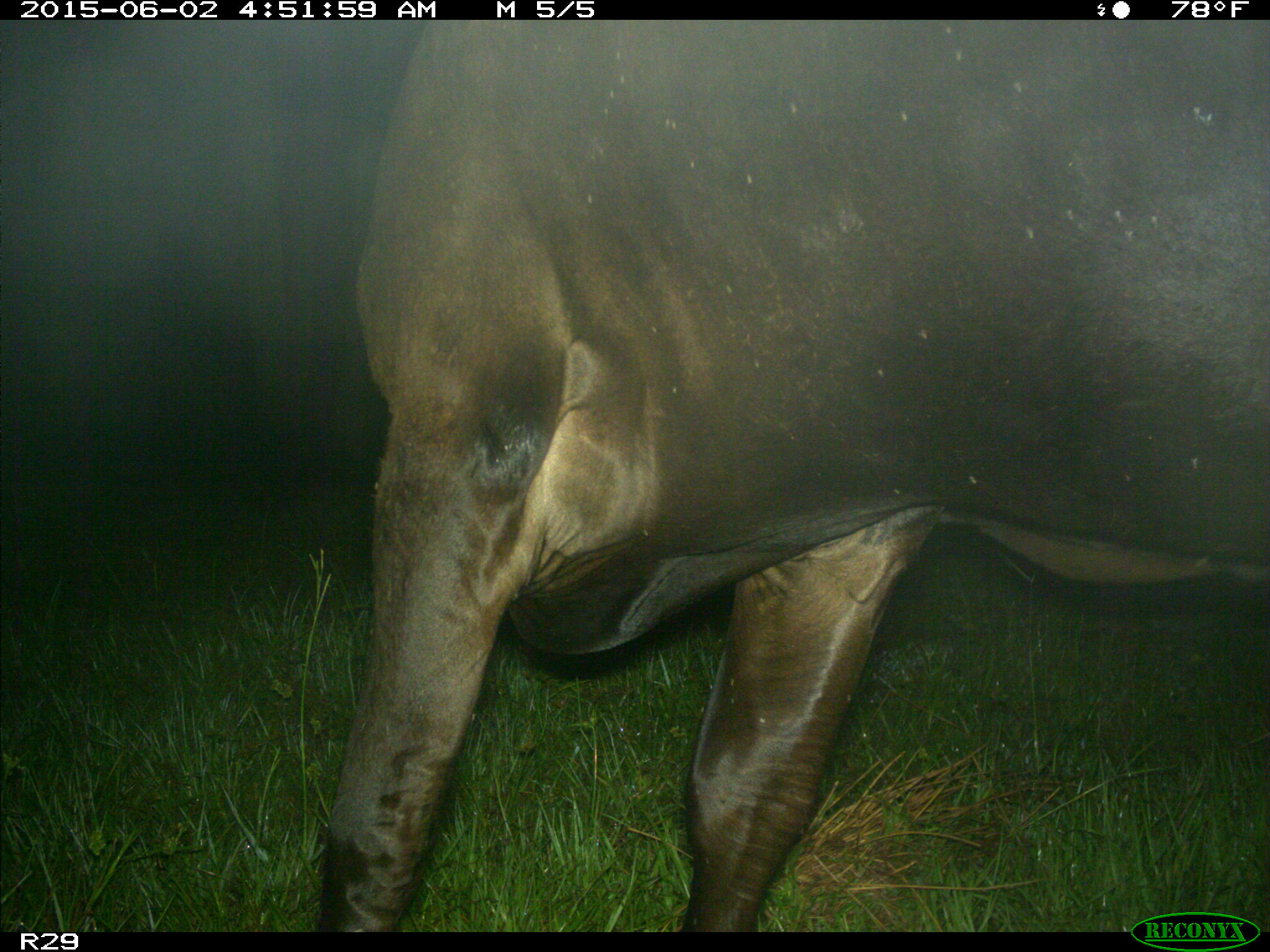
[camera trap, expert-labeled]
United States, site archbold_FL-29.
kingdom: Animalia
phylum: Chordata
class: Mammalia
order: Artiodactyla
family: Bovidae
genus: Bos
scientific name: Bos taurus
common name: domestic cow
Bos taurus (domestic cow).